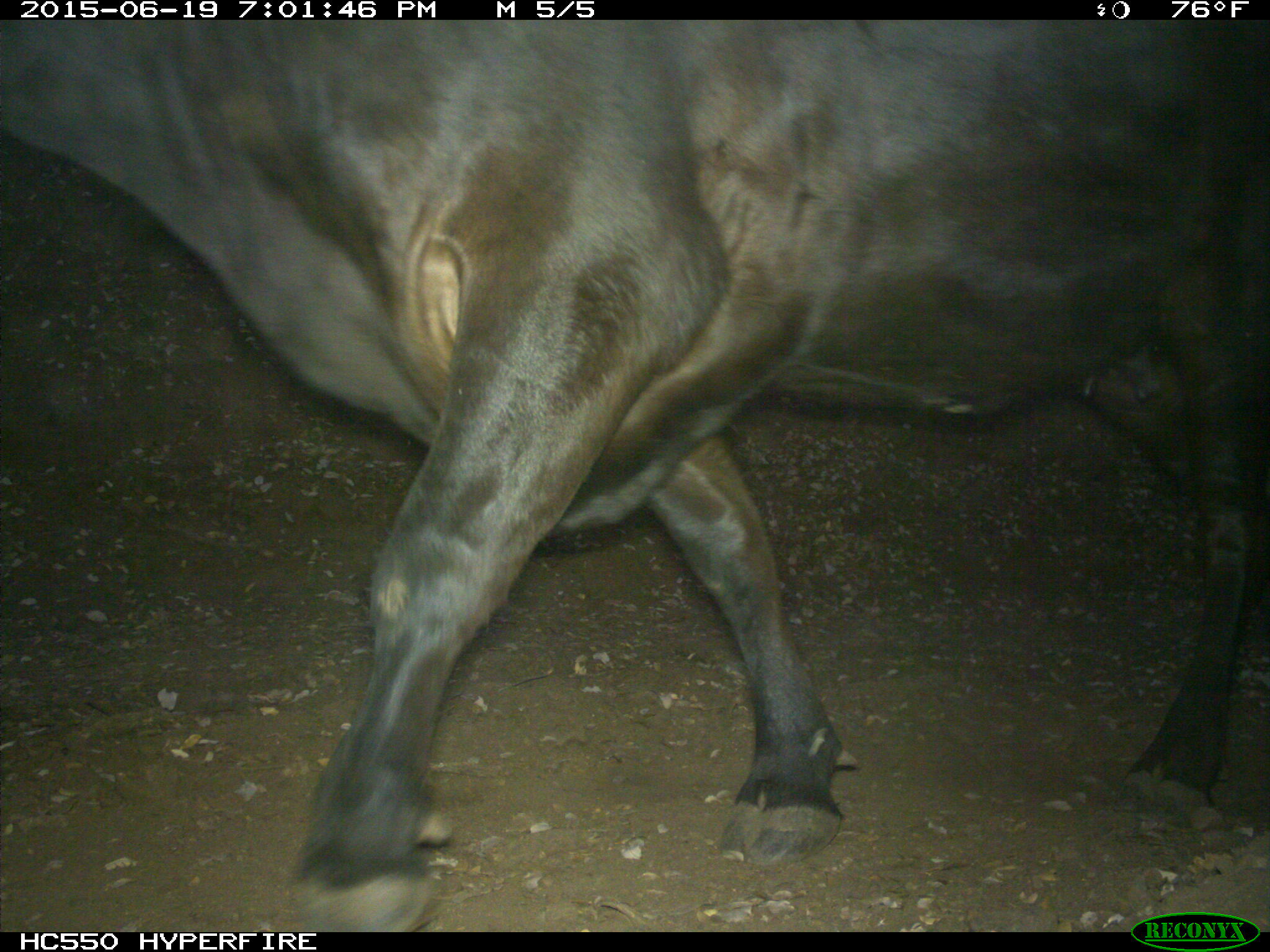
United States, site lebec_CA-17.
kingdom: Animalia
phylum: Chordata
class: Mammalia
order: Artiodactyla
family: Bovidae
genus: Bos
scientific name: Bos taurus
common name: domestic cow